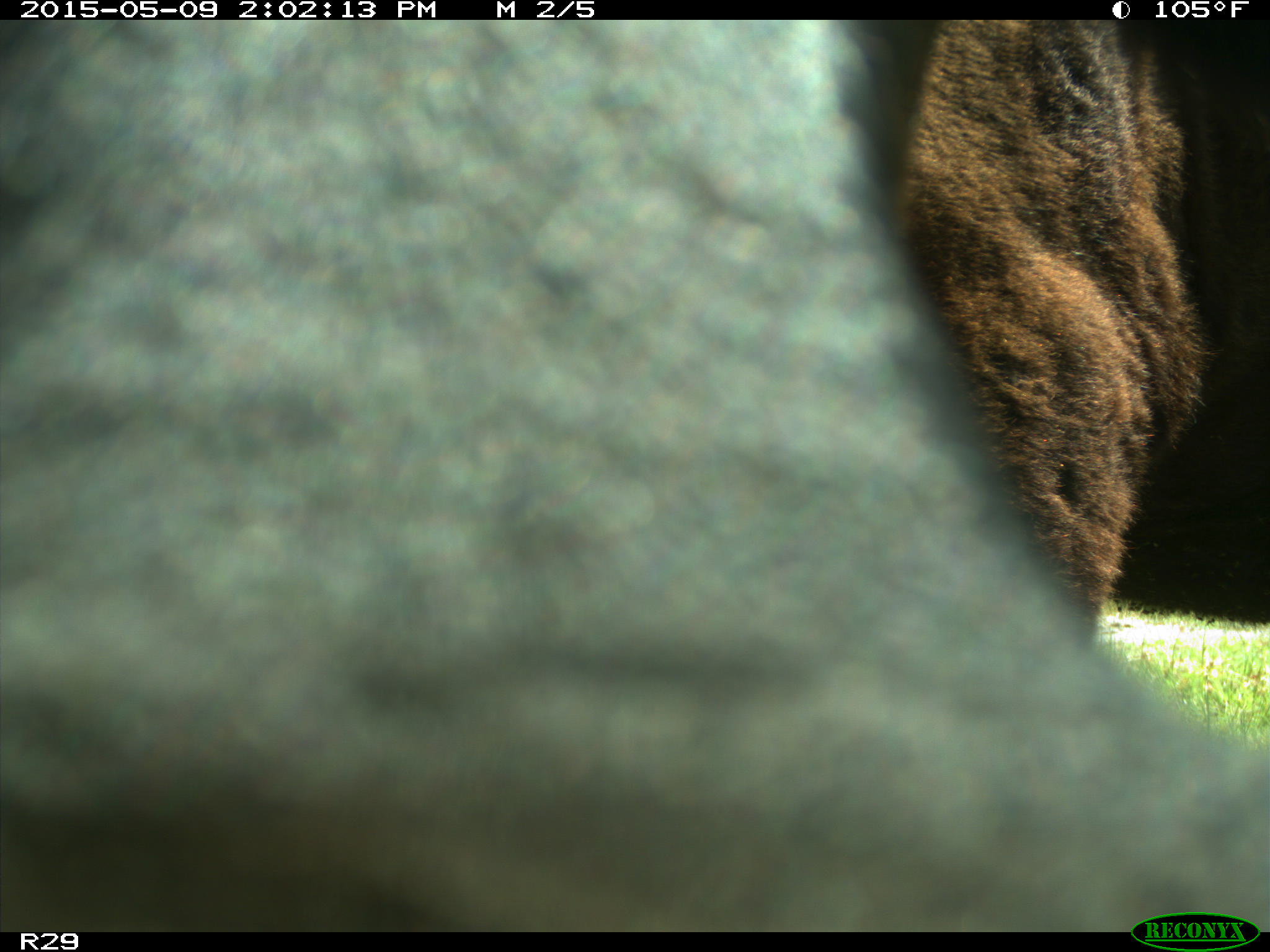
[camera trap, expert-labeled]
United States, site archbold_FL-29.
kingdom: Animalia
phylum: Chordata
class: Mammalia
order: Artiodactyla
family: Bovidae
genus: Bos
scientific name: Bos taurus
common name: domestic cow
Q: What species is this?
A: Bos taurus (domestic cow).